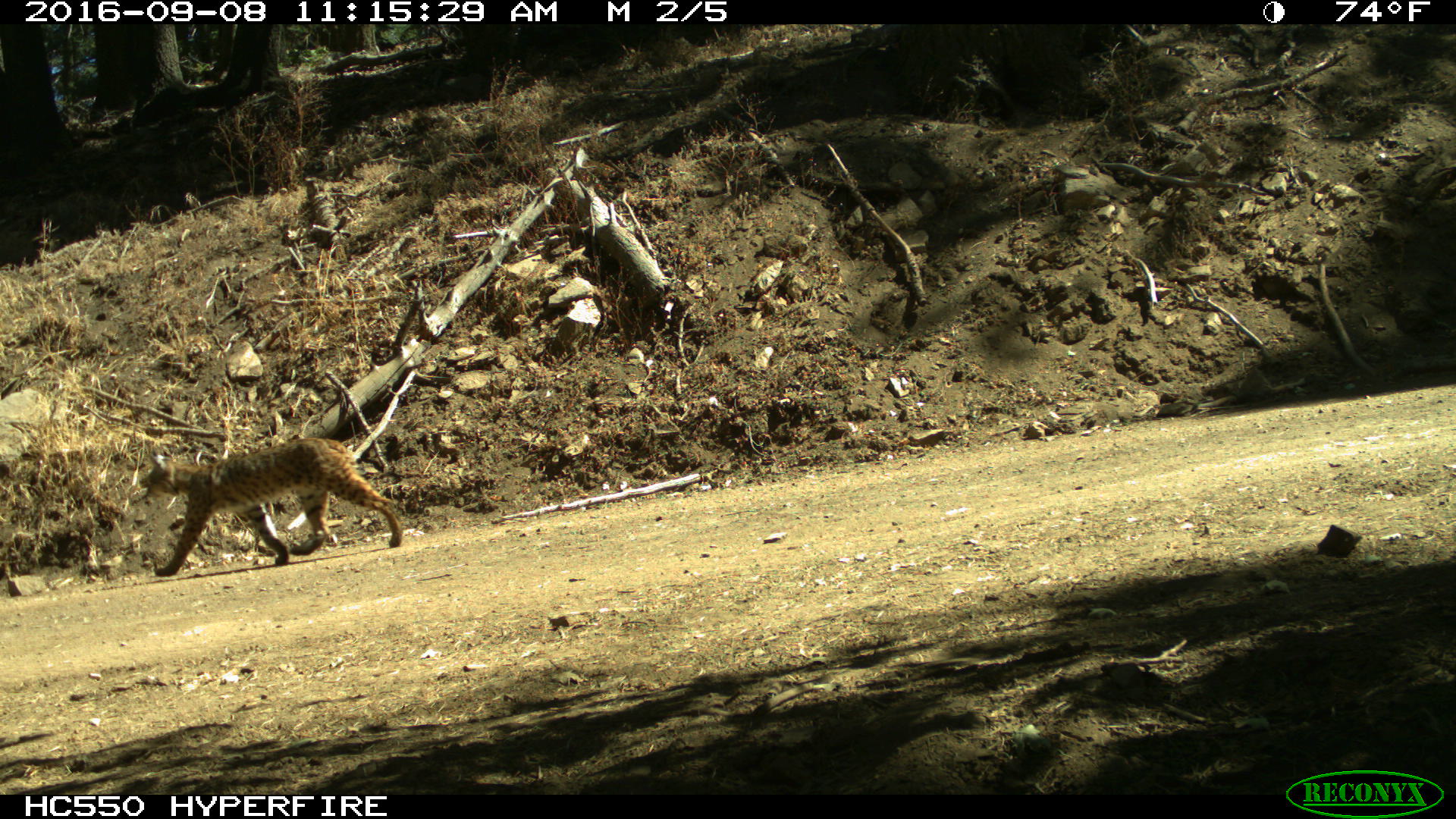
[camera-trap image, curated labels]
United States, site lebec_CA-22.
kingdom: Animalia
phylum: Chordata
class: Mammalia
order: Carnivora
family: Felidae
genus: Lynx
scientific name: Lynx rufus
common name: bobcat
Lynx rufus (bobcat).